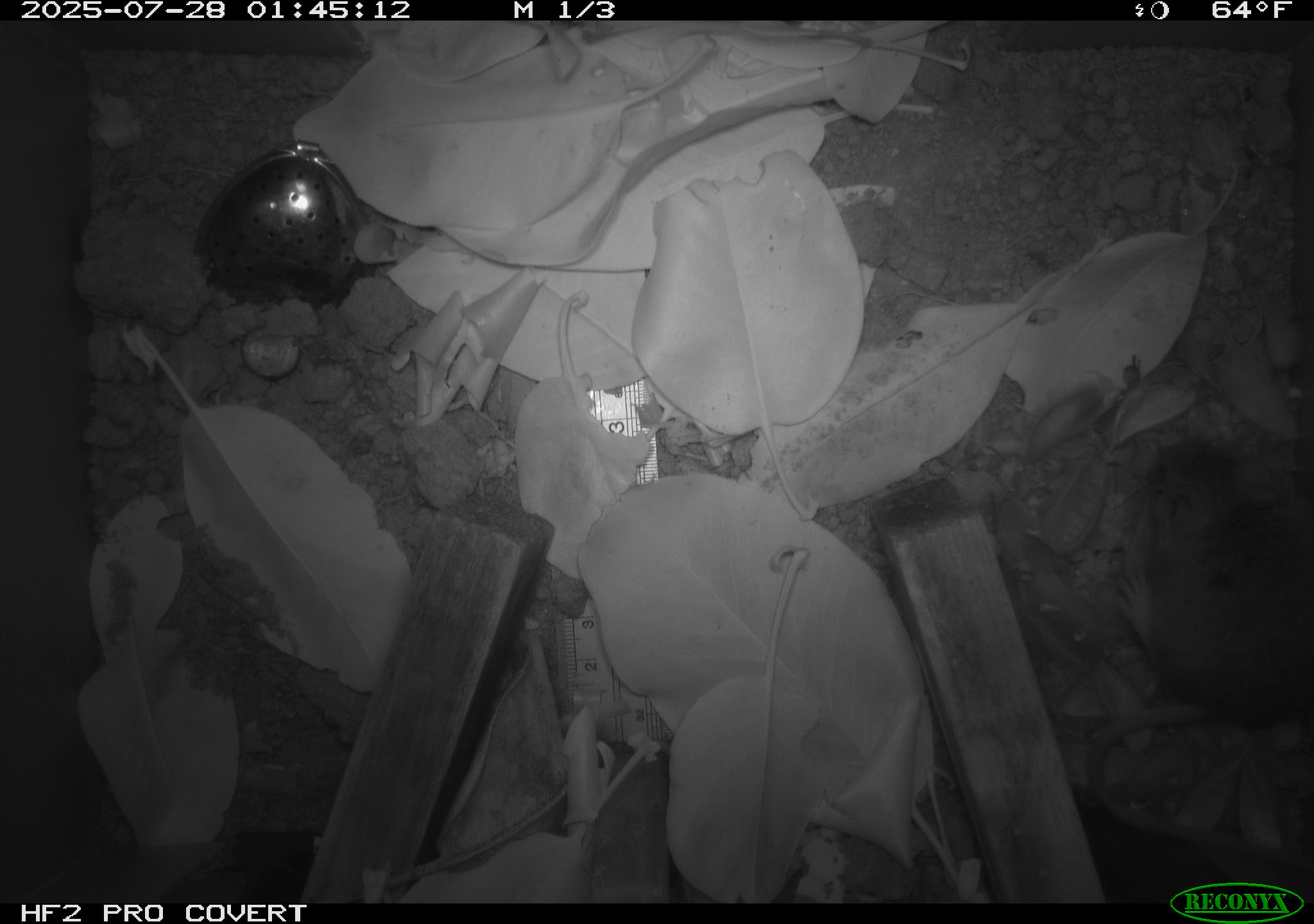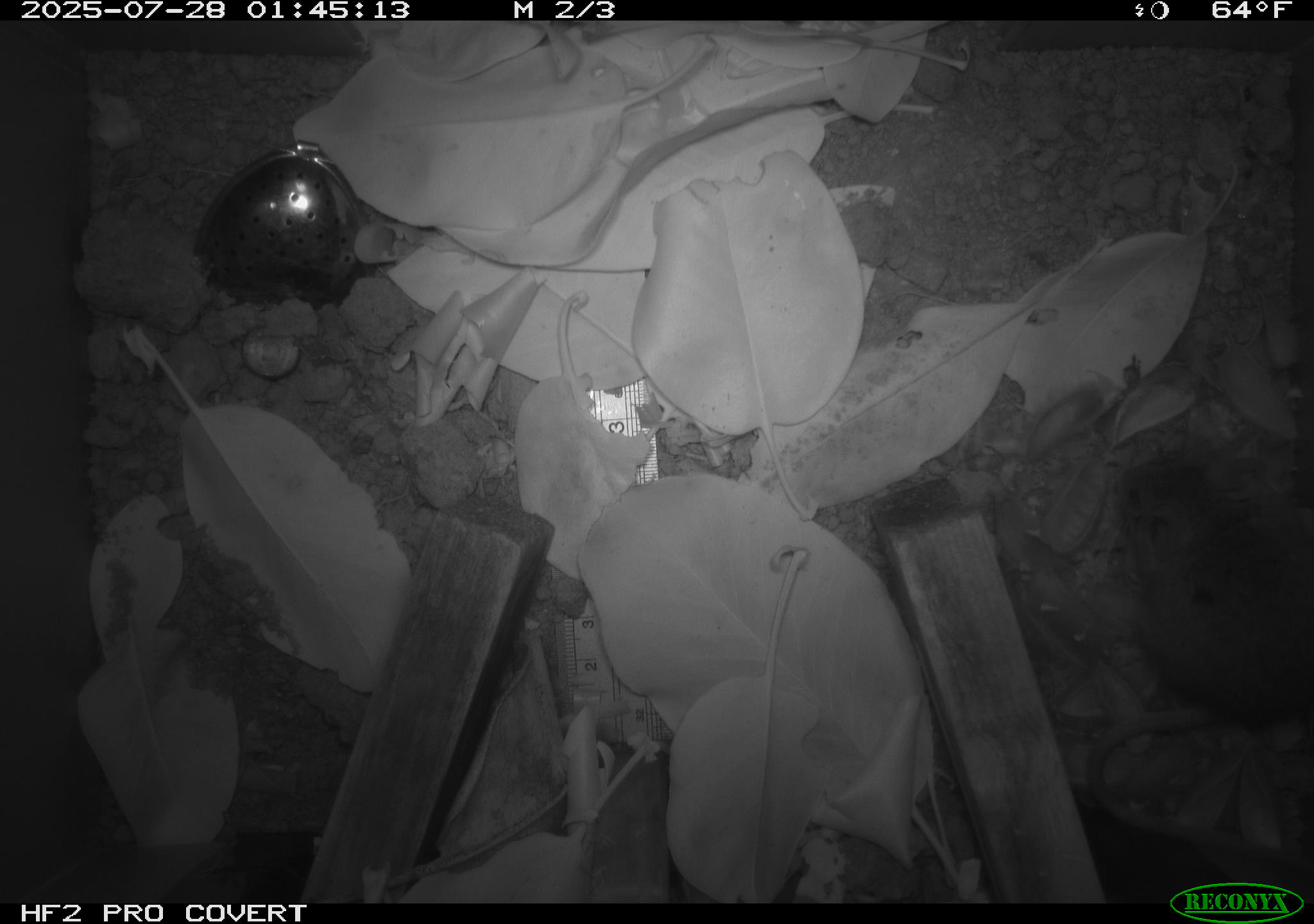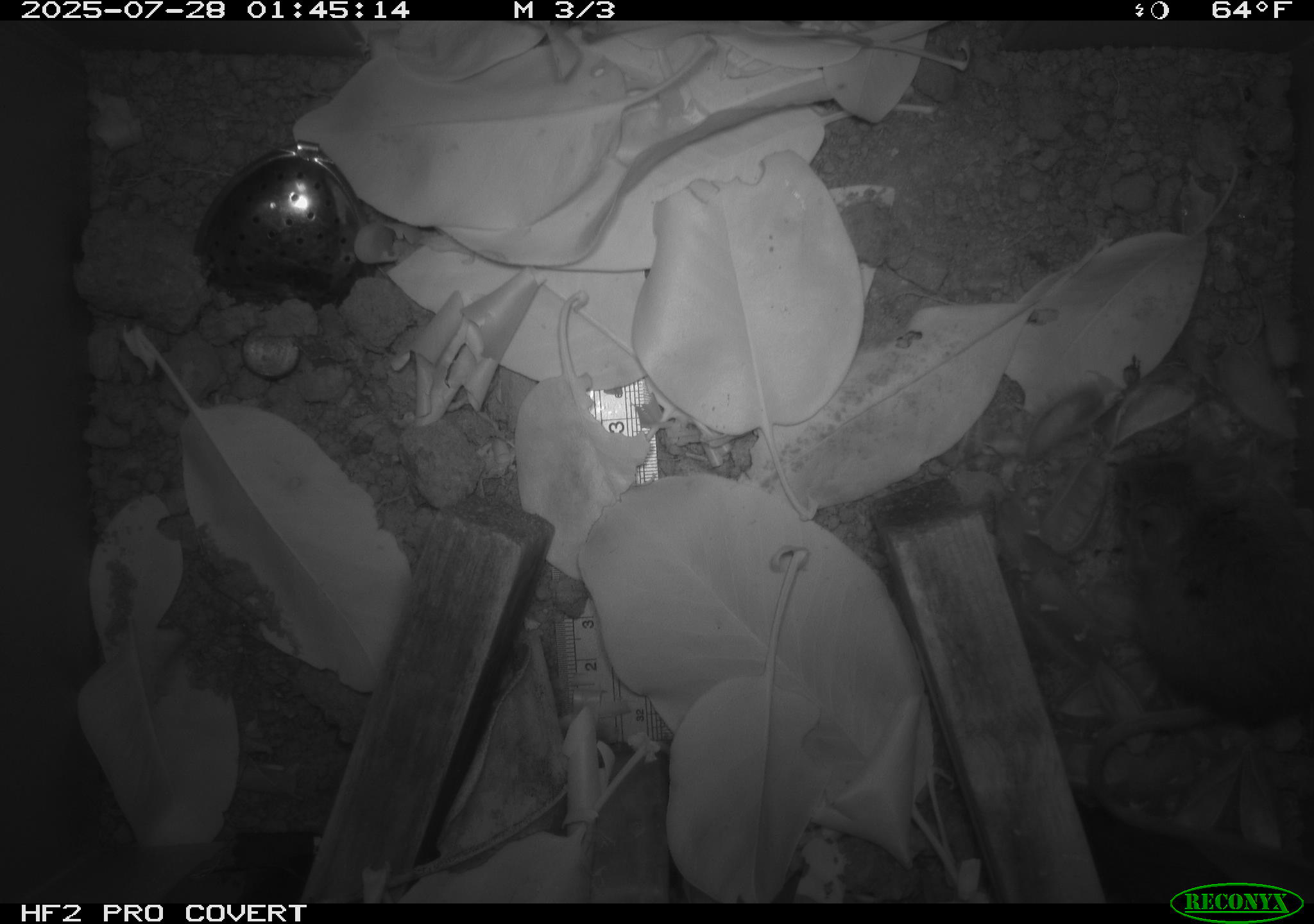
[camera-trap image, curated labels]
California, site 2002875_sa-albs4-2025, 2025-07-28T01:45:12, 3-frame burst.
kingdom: Animalia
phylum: Chordata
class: Mammalia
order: Rodentia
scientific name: Rodentia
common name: mouse species